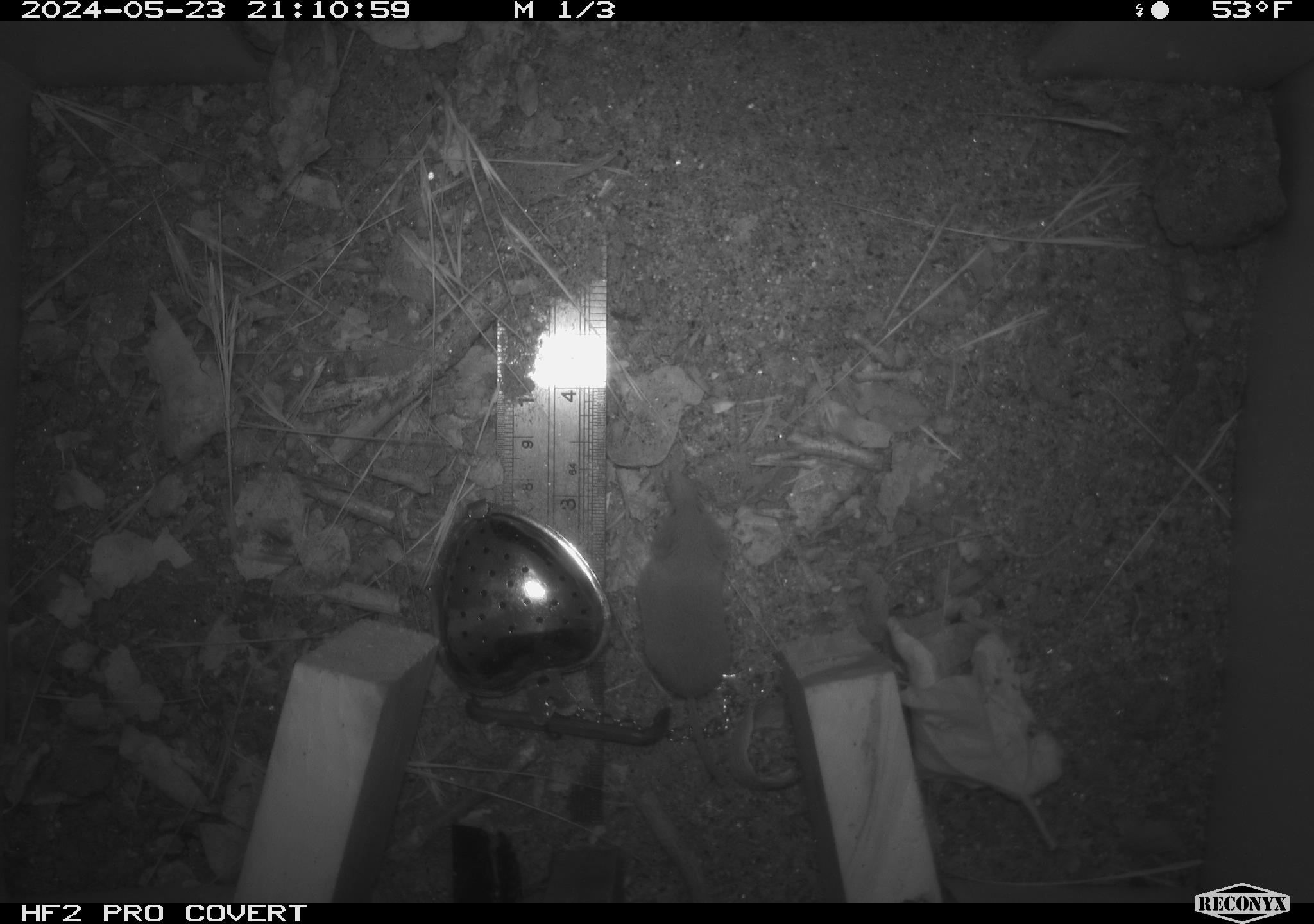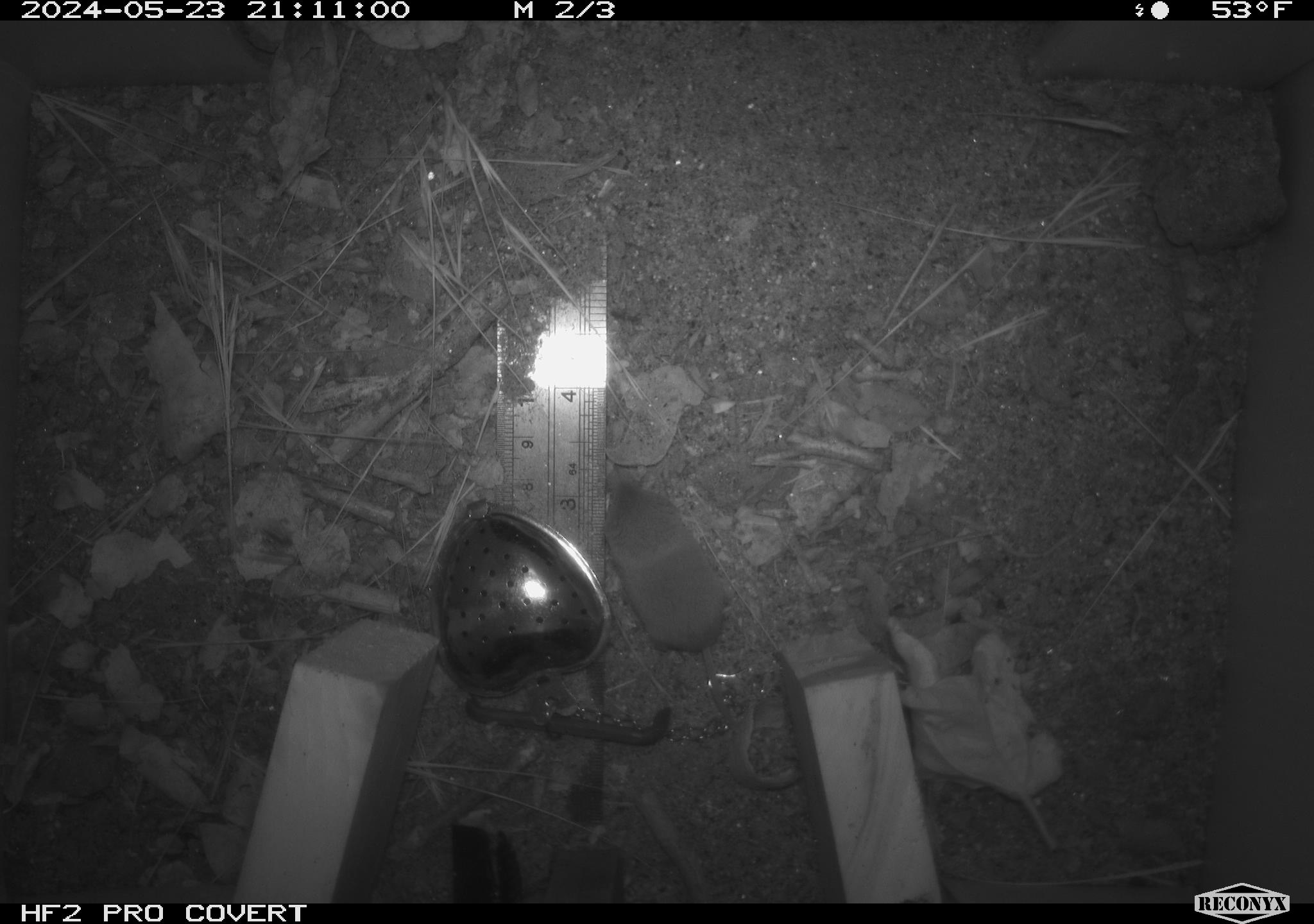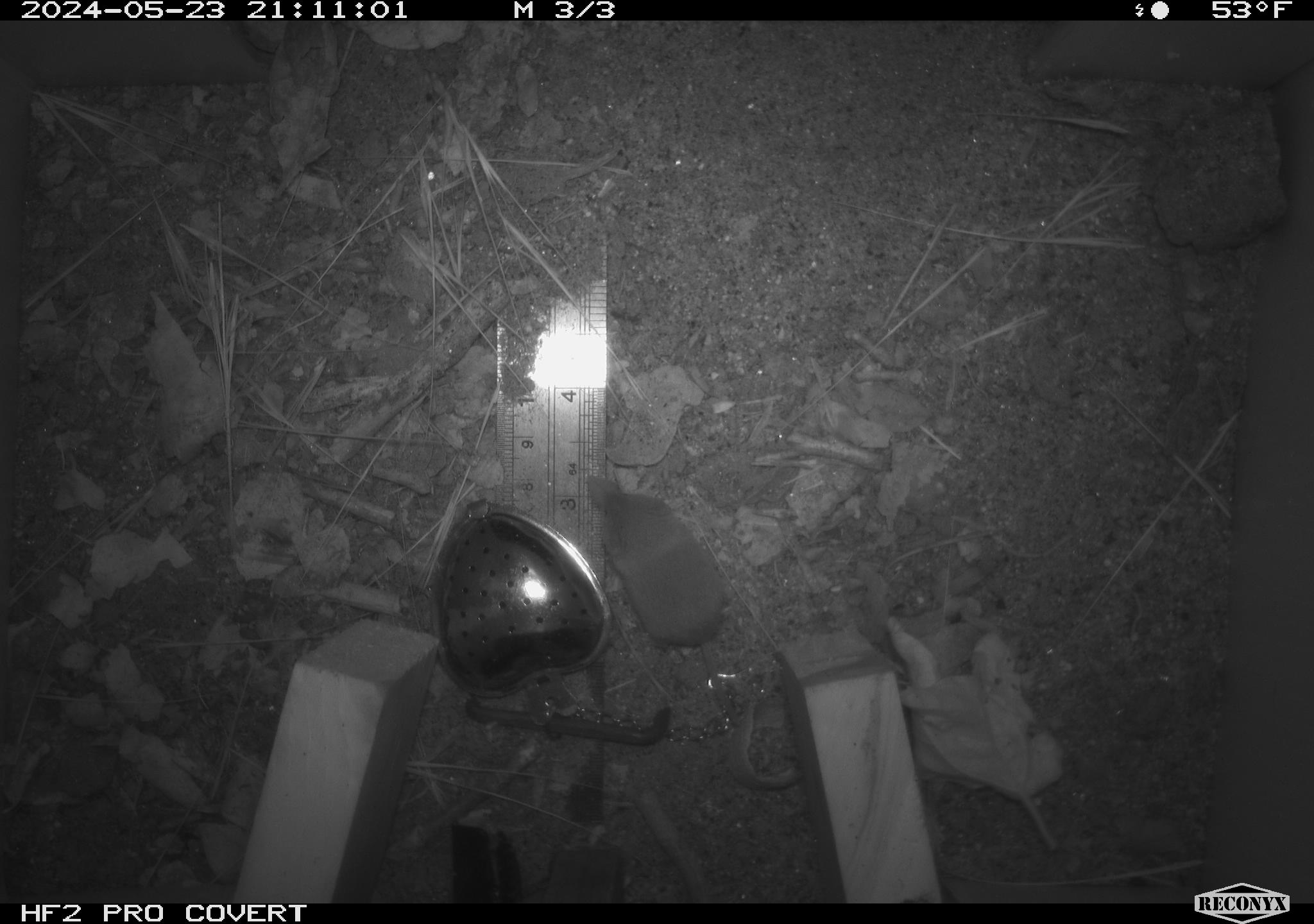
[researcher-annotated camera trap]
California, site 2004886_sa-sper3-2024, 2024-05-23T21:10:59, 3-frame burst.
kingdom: Animalia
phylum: Chordata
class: Mammalia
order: Eulipotyphla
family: Soricidae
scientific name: Soricidae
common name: shrews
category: soricidae family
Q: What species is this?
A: Soricidae family (shrews) (Soricidae).